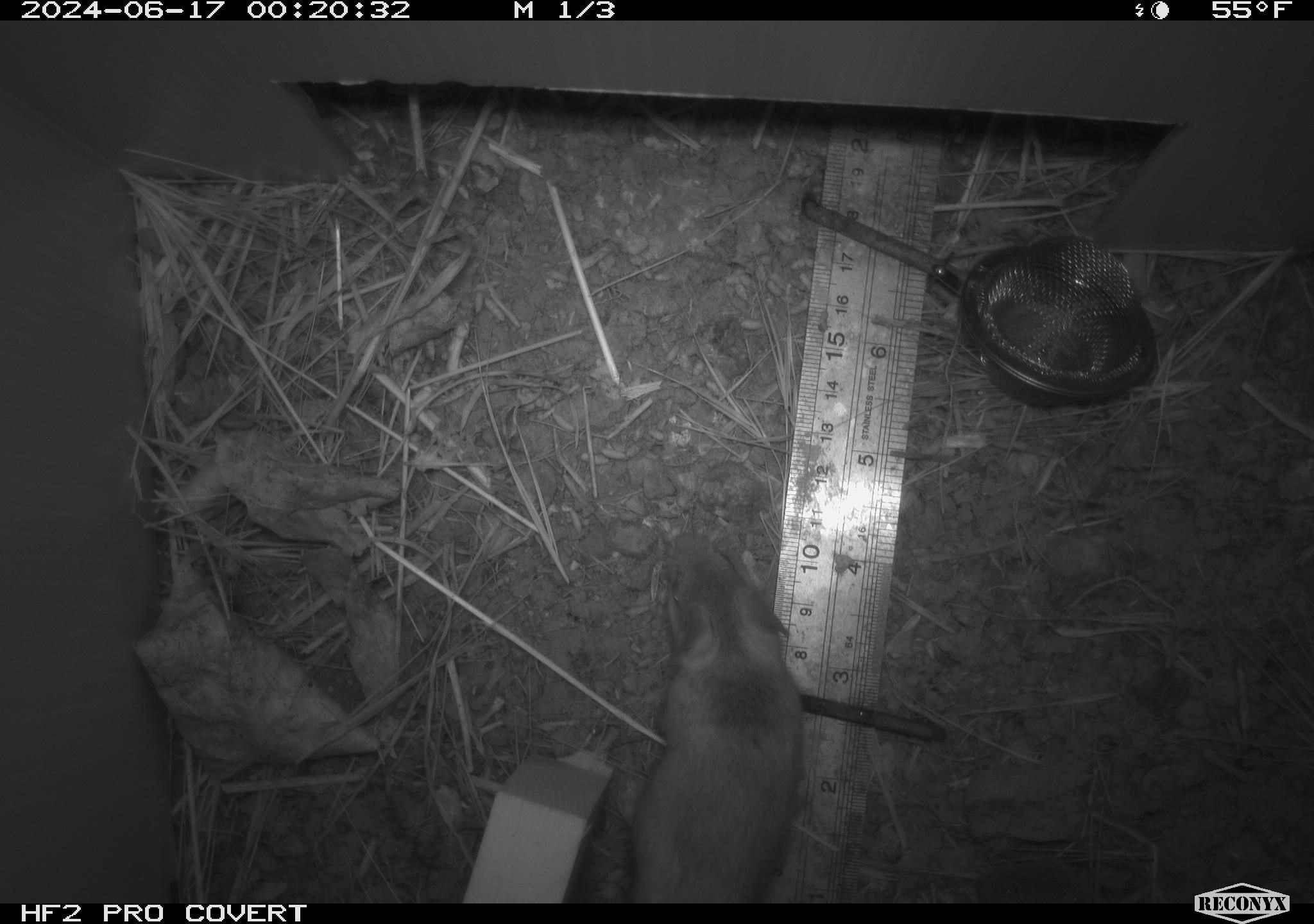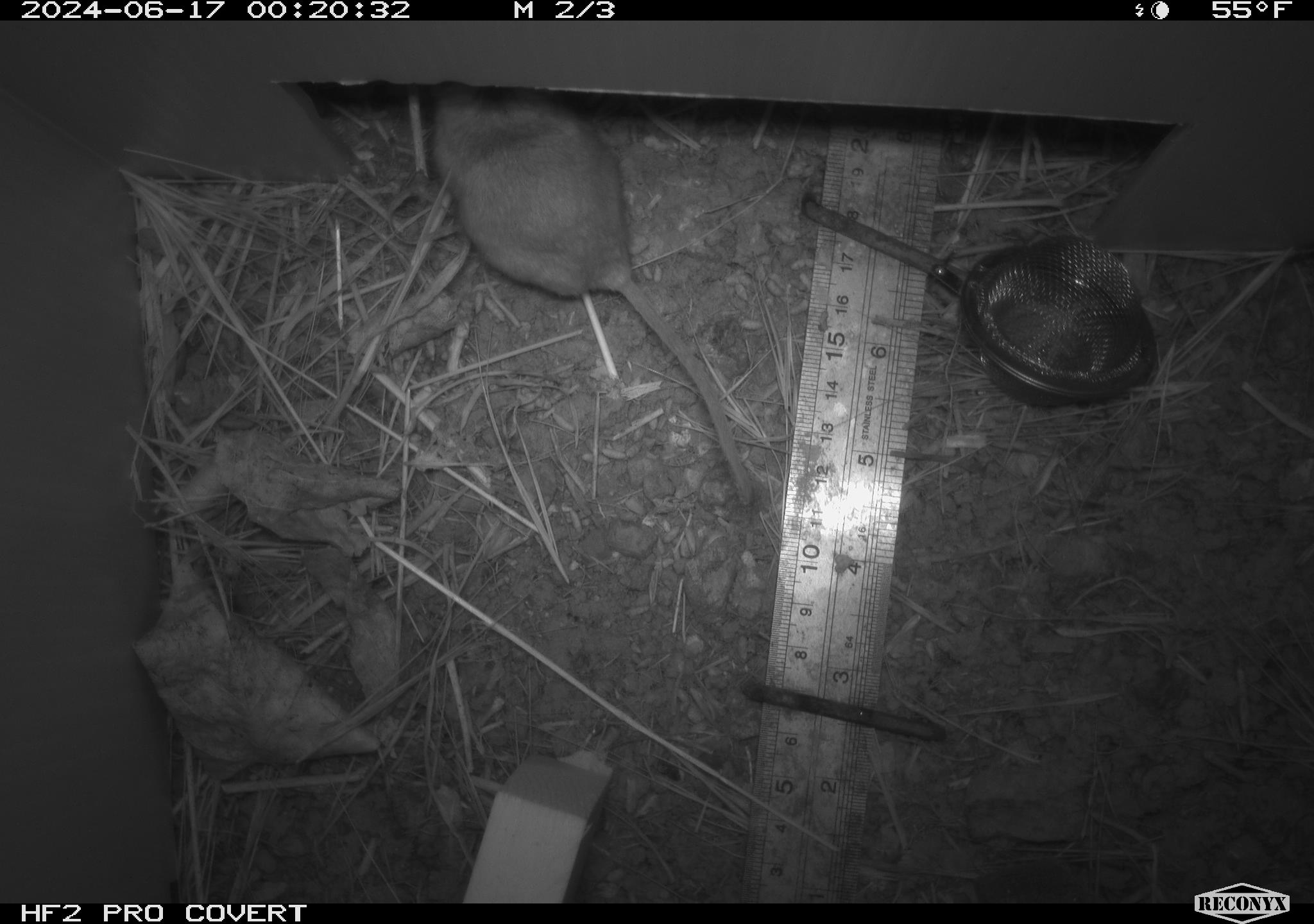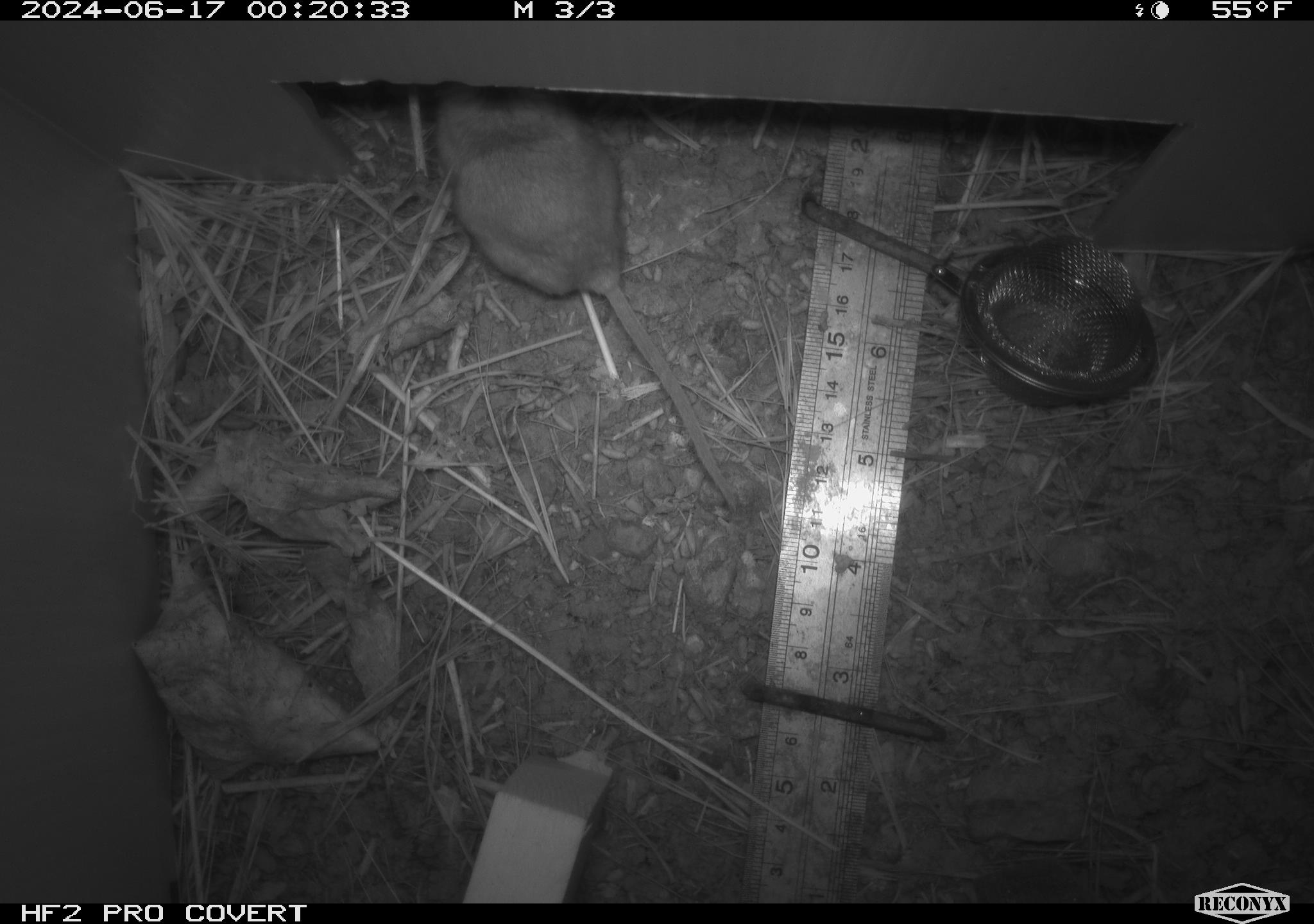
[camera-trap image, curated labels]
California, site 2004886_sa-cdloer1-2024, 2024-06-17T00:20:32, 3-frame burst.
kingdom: Animalia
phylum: Chordata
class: Mammalia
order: Rodentia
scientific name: Rodentia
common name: mouse species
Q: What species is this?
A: Mouse species (Rodentia).